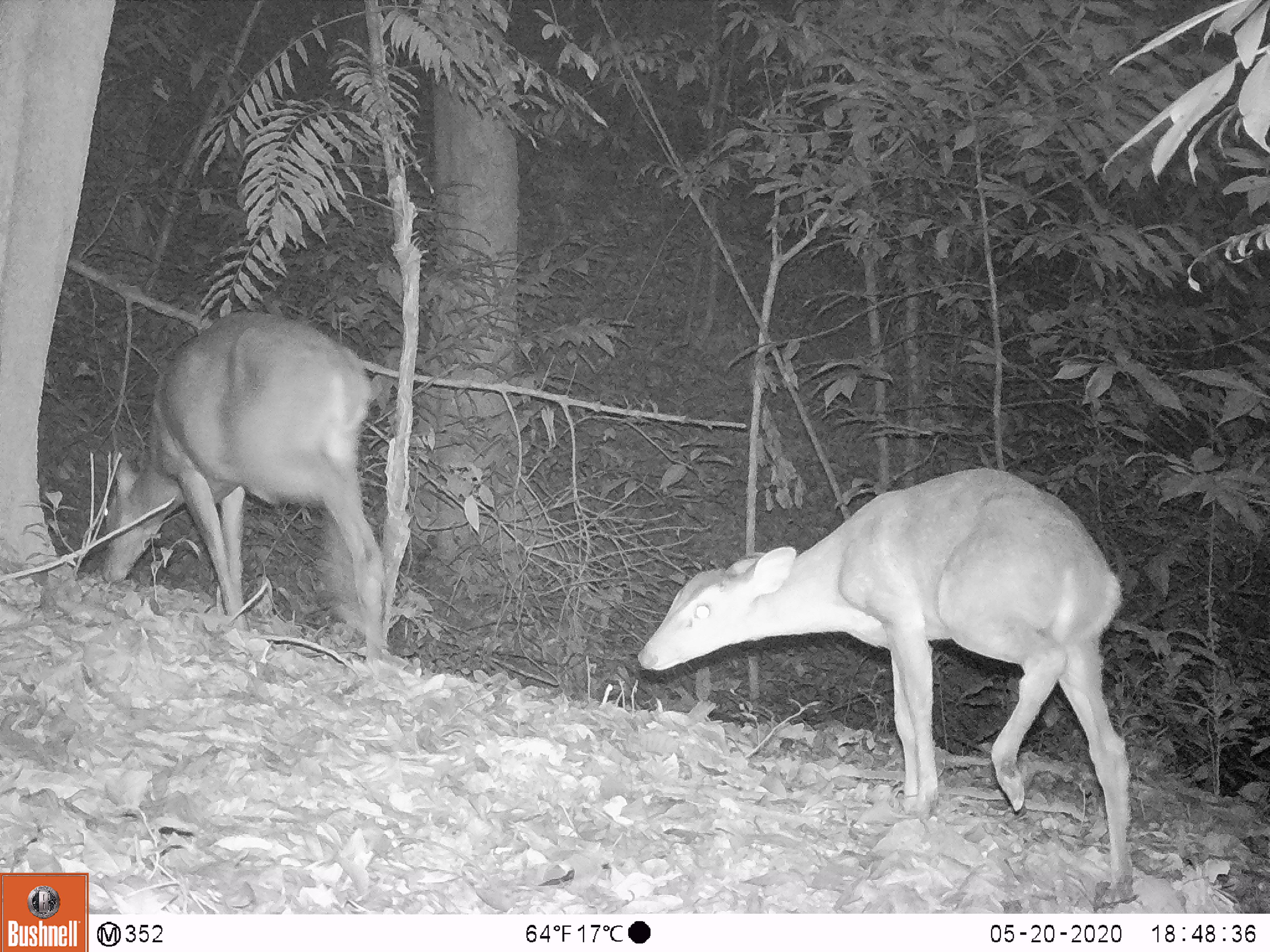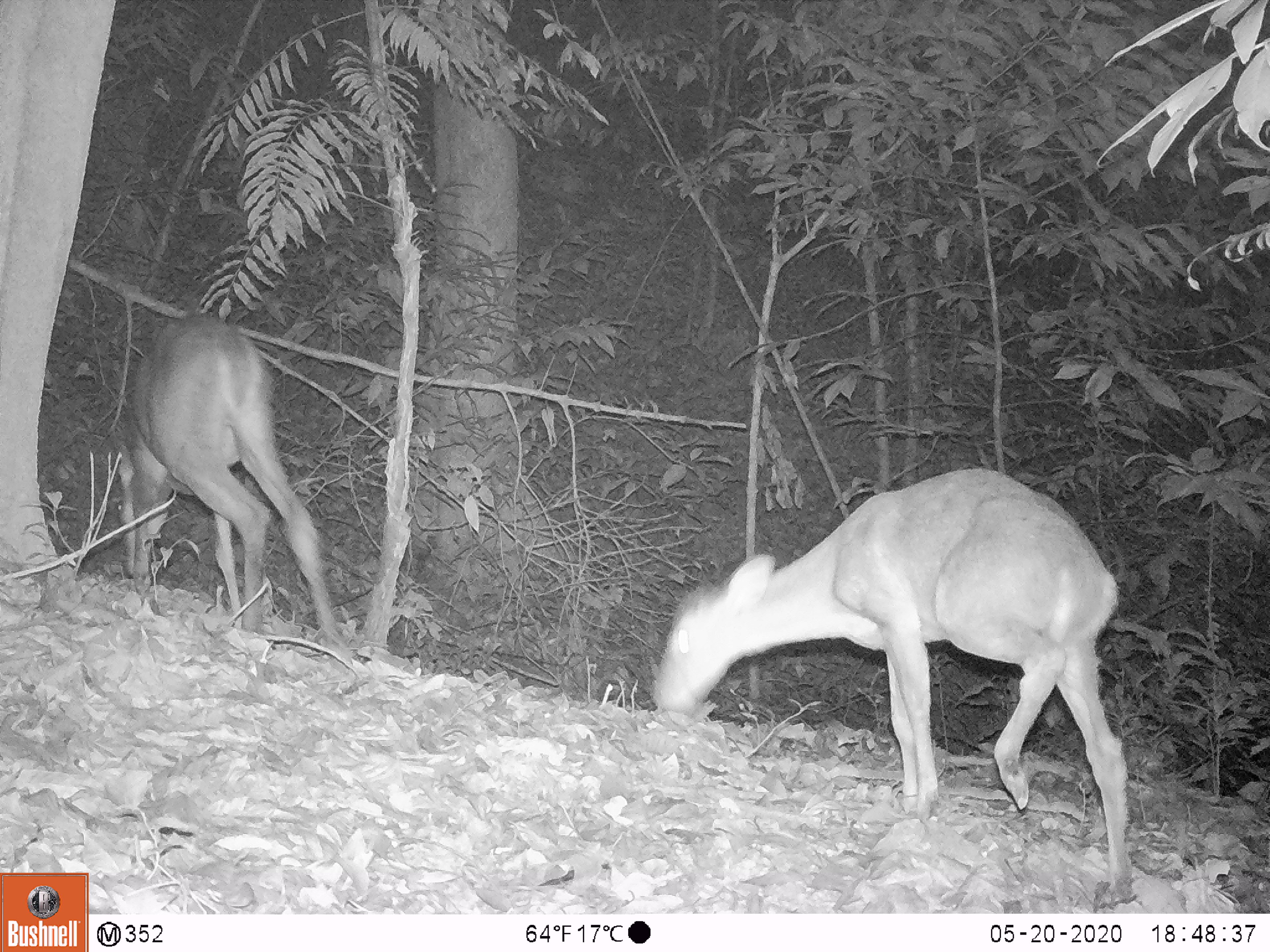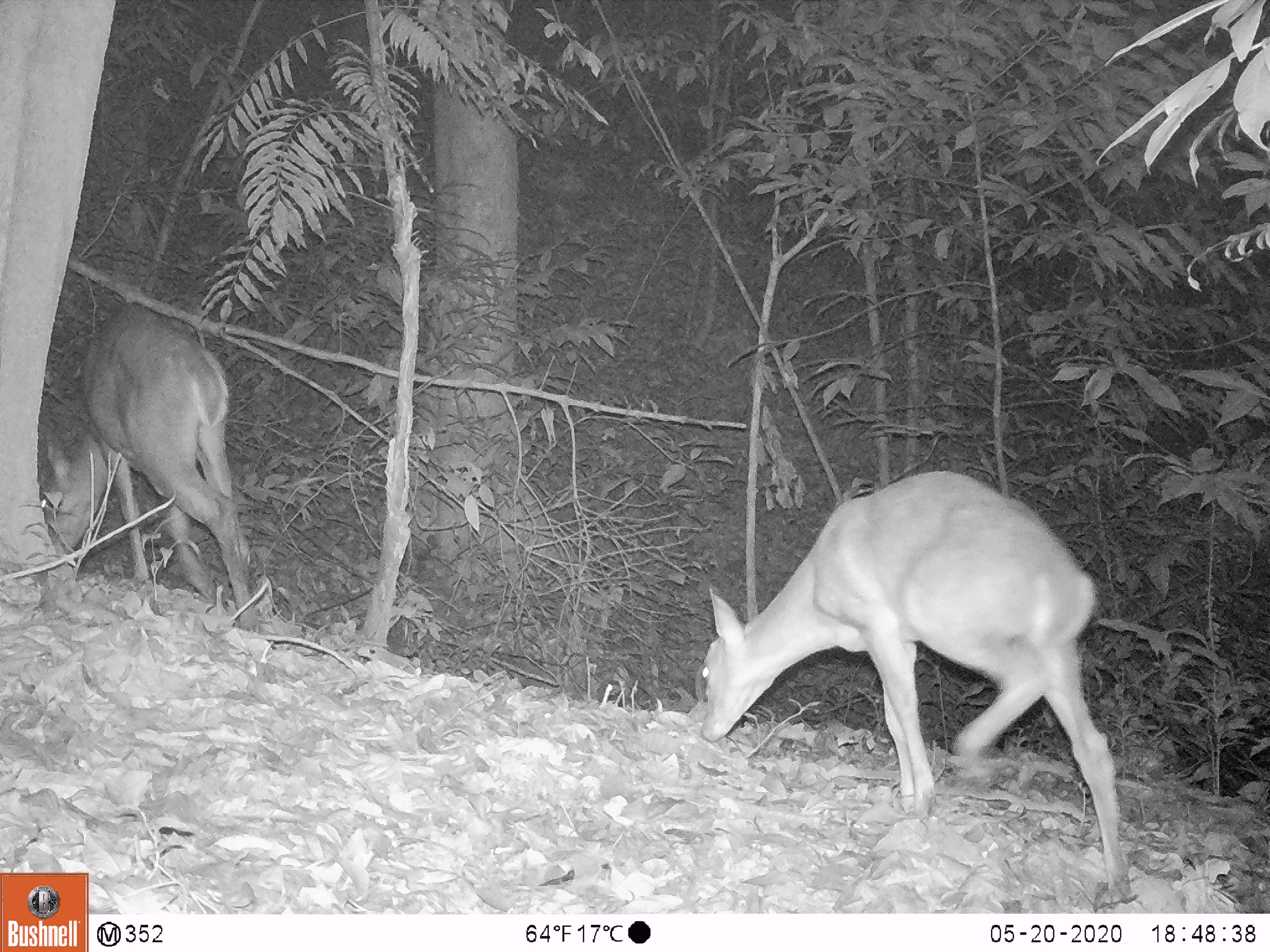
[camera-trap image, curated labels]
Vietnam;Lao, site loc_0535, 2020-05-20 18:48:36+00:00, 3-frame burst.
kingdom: Animalia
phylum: Chordata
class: Mammalia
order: Artiodactyla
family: Cervidae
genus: Muntiacus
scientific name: Muntiacus vuquangensis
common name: large-antlered muntjac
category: large antlered muntjac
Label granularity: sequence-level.